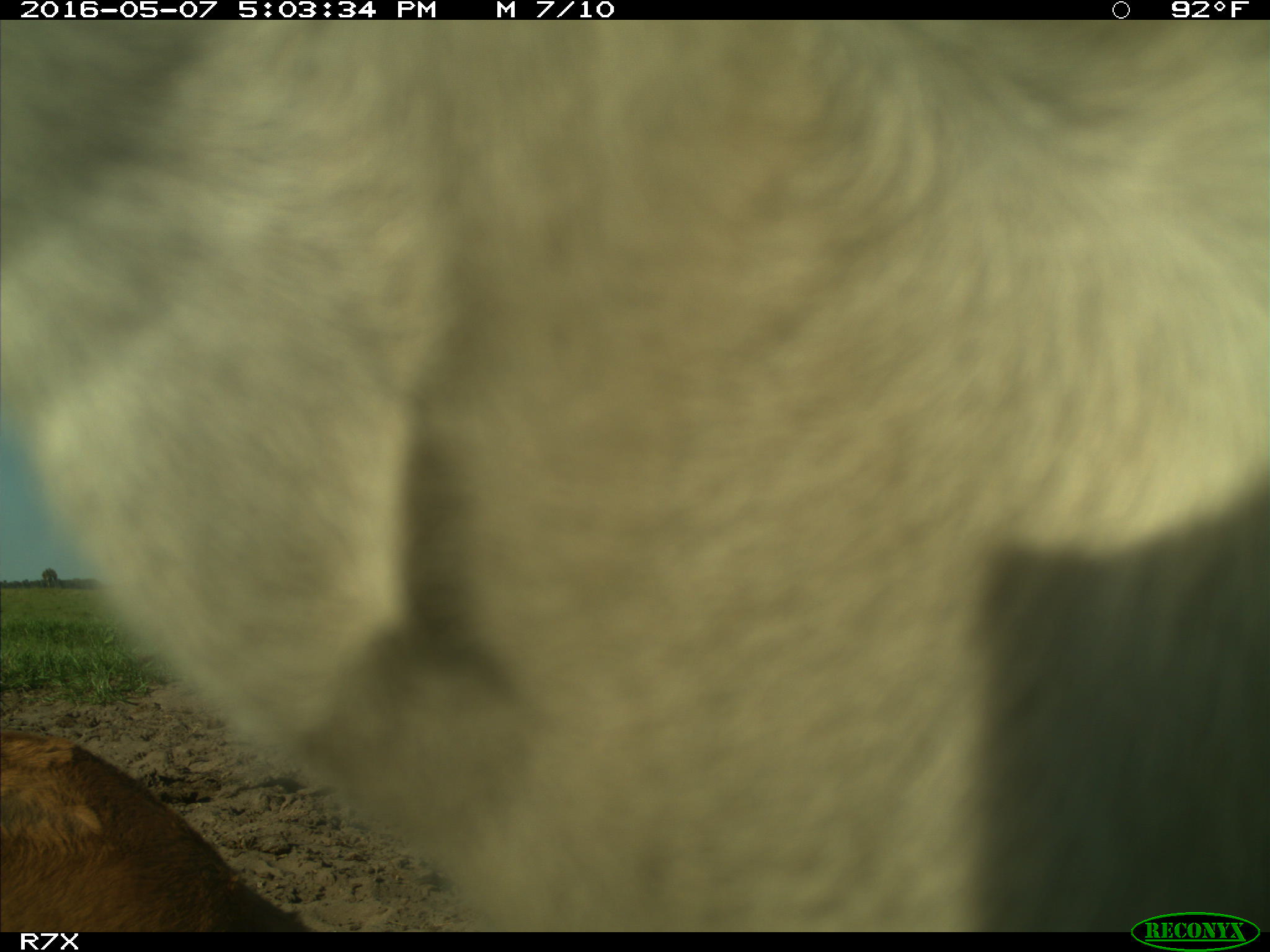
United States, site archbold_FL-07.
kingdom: Animalia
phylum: Chordata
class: Mammalia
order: Artiodactyla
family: Bovidae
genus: Bos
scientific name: Bos taurus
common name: domestic cow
Bos taurus (domestic cow).